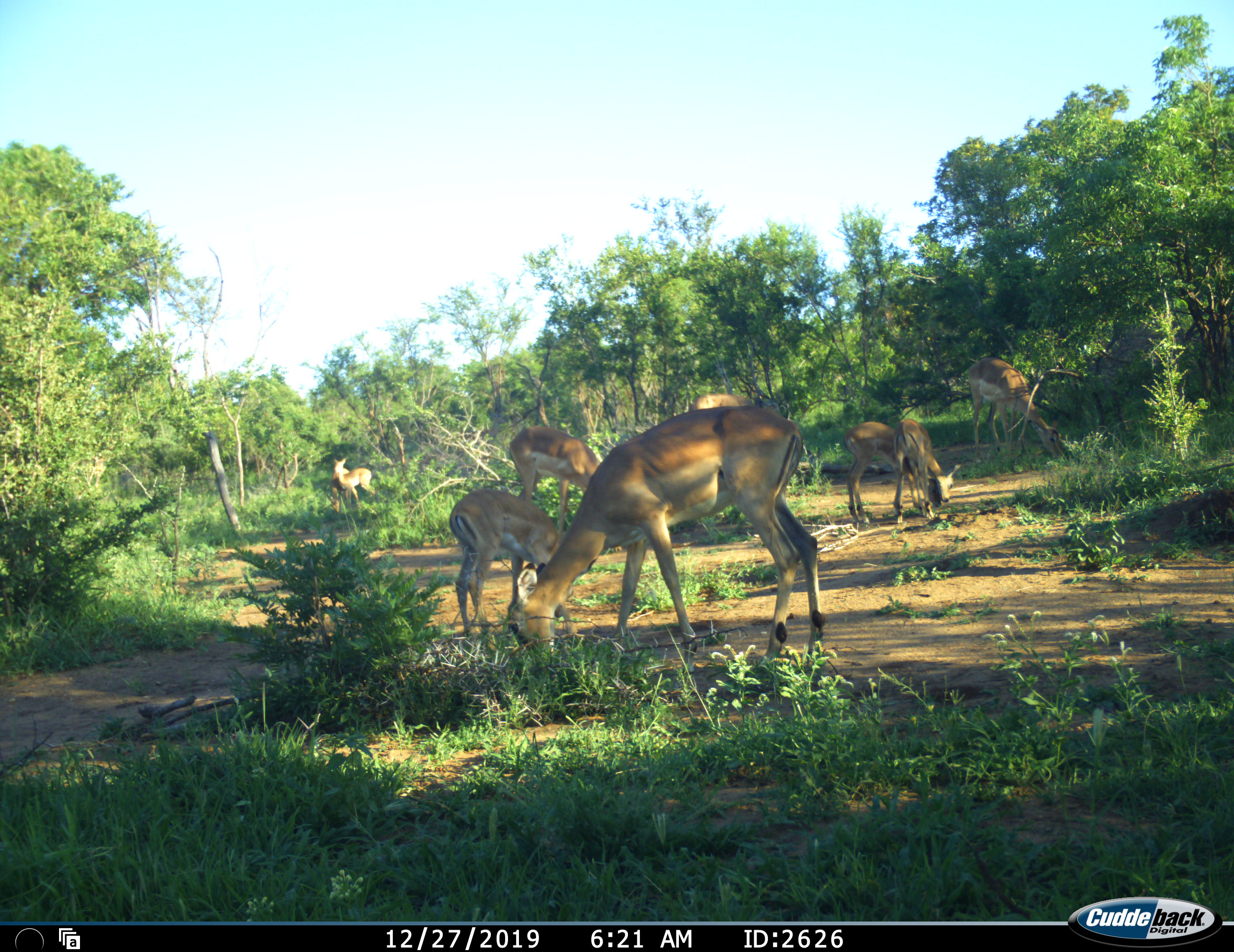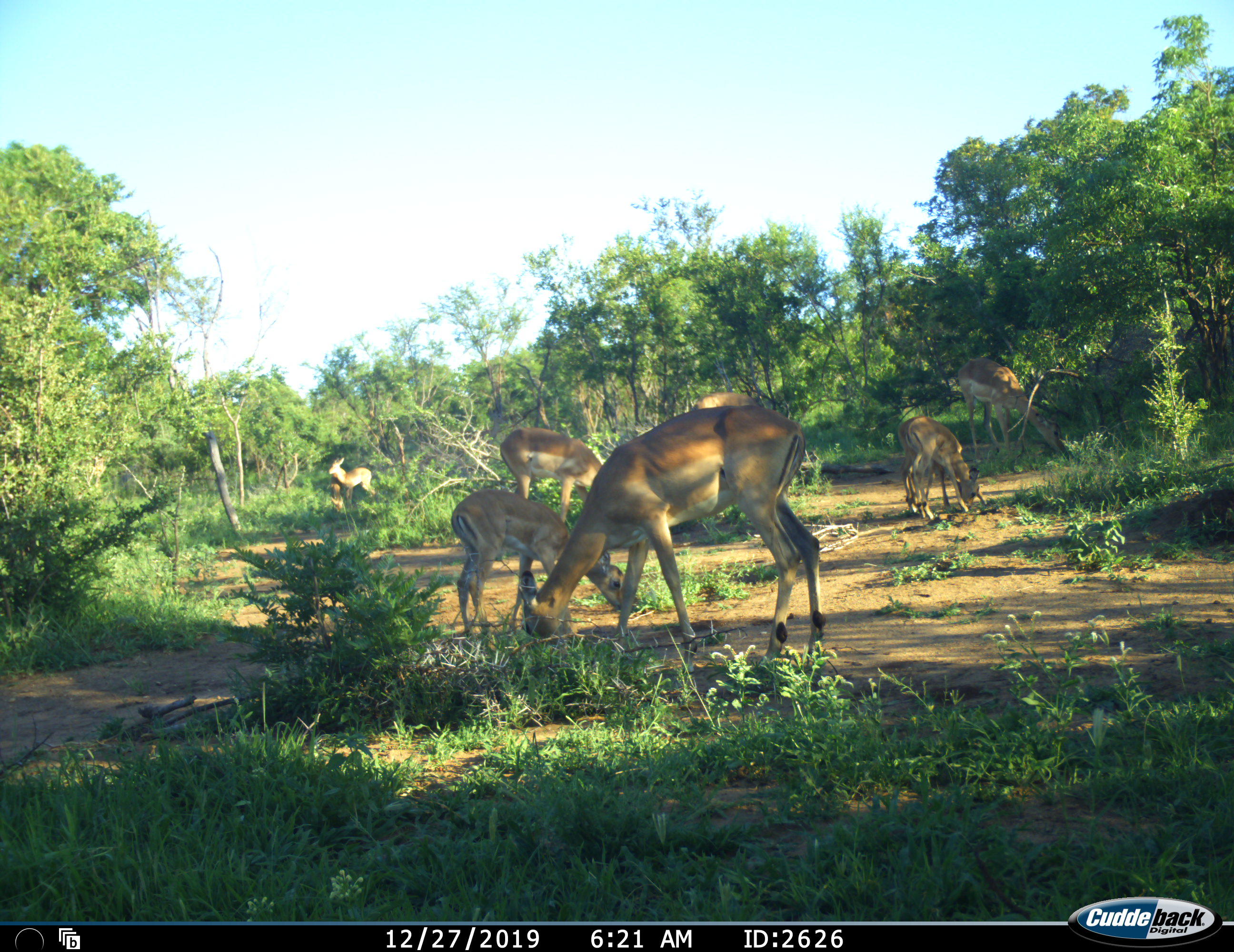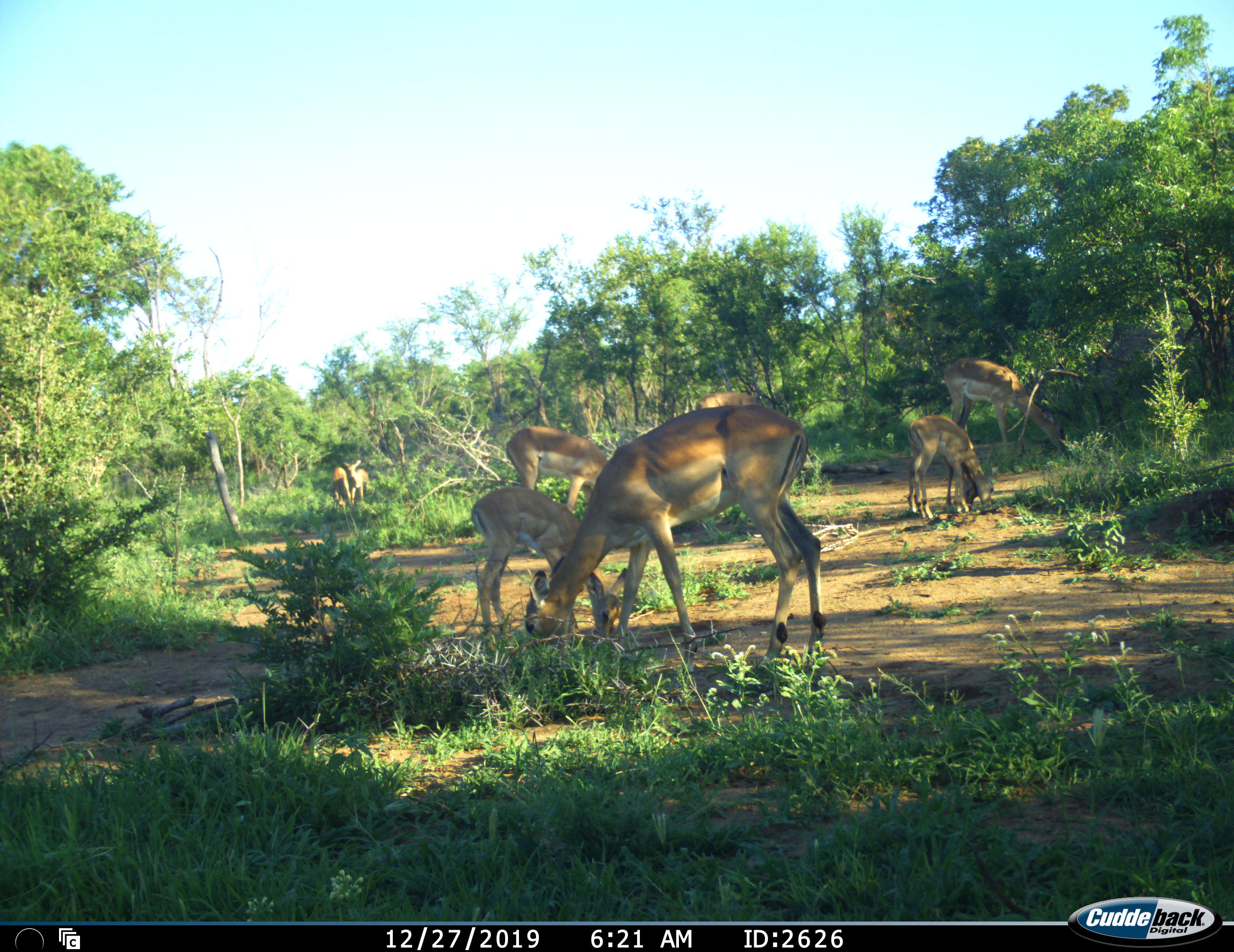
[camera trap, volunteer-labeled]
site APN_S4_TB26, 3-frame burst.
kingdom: Animalia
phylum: Chordata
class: Mammalia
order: Artiodactyla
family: Bovidae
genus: Aepyceros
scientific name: Aepyceros melampus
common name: impala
Impala (Aepyceros melampus), count 9. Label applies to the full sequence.